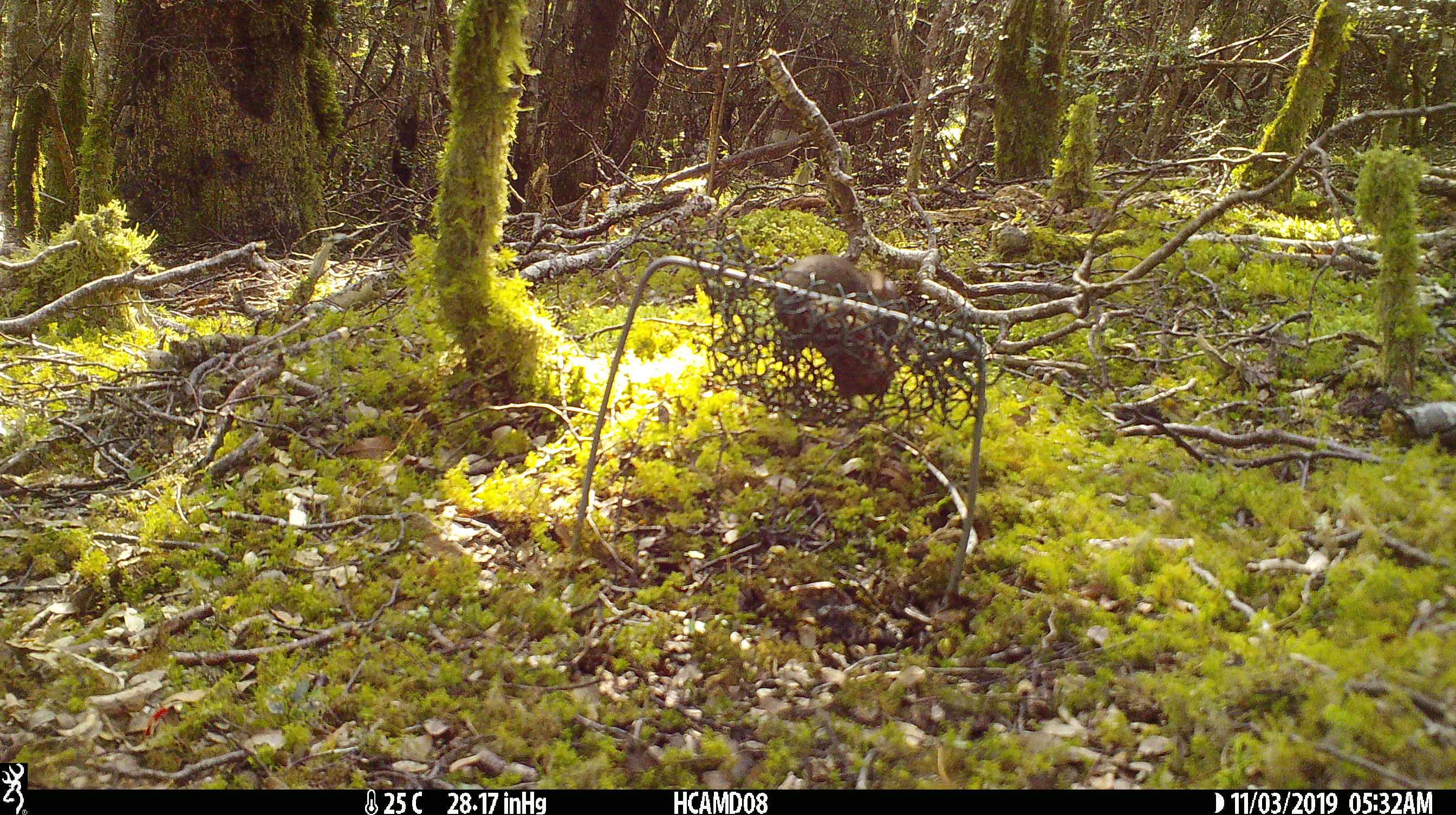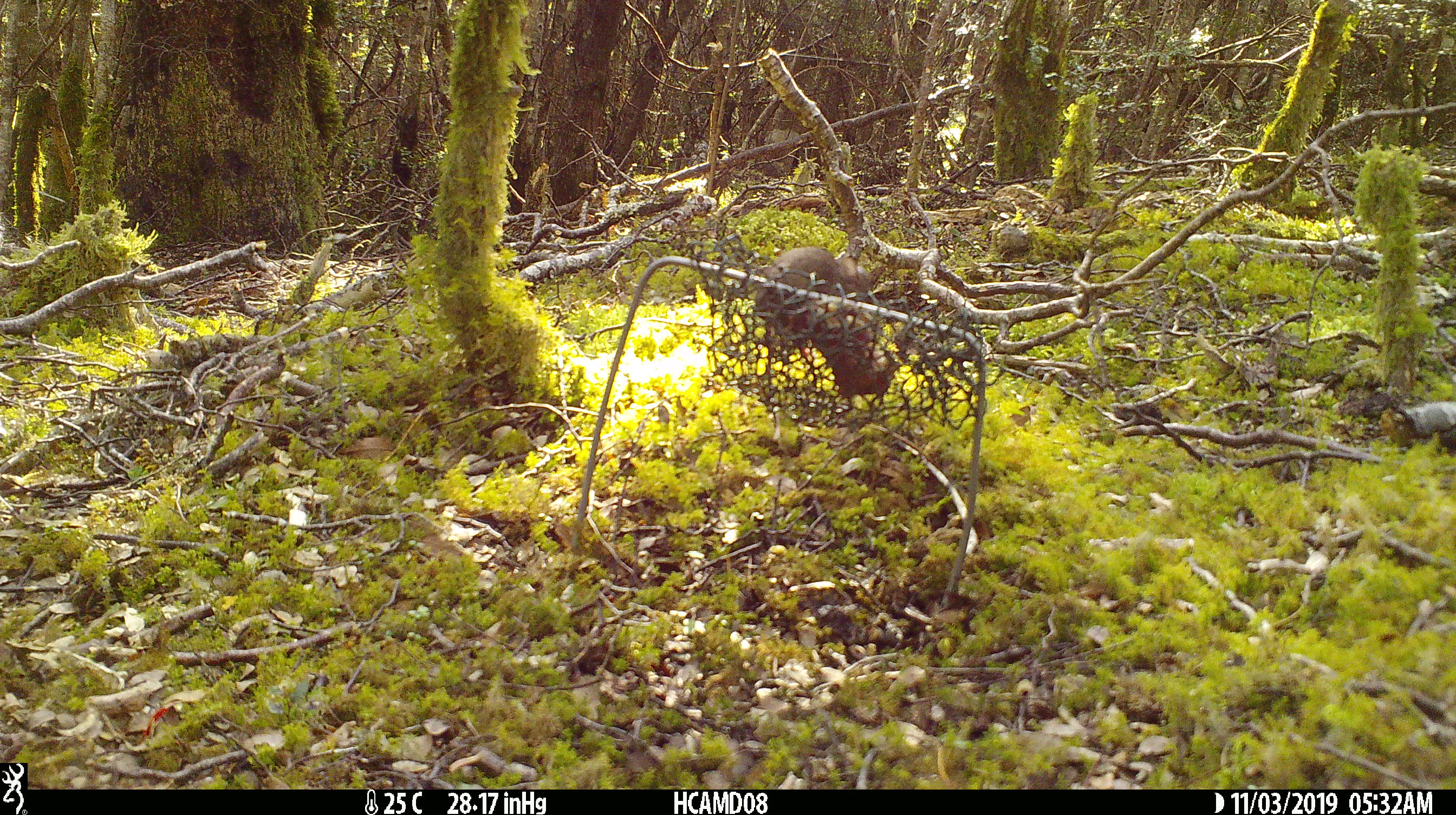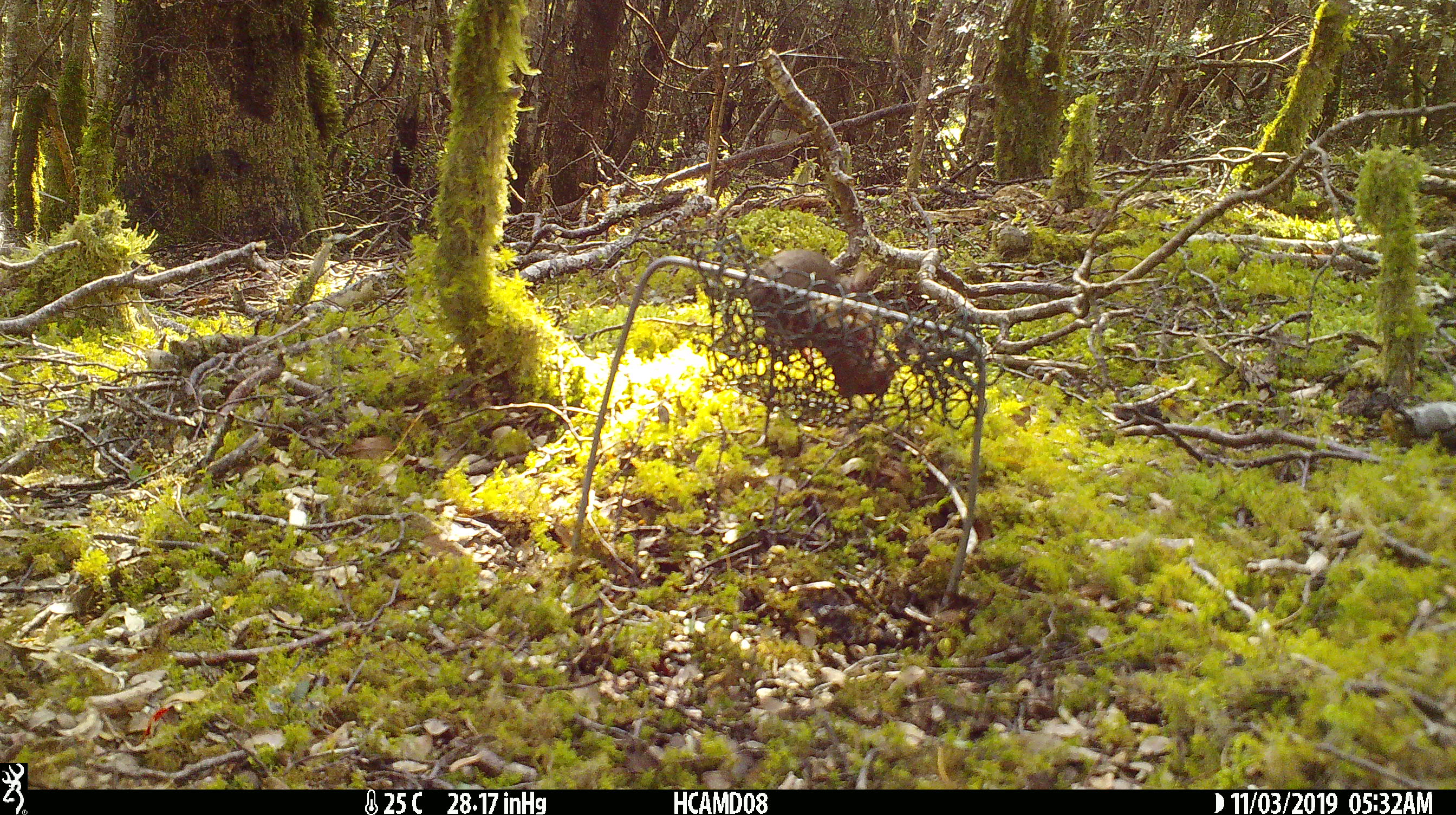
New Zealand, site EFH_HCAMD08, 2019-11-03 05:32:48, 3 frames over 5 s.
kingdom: Animalia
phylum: Chordata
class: Mammalia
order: Rodentia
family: Muridae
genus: Mus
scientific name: Mus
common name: mouse